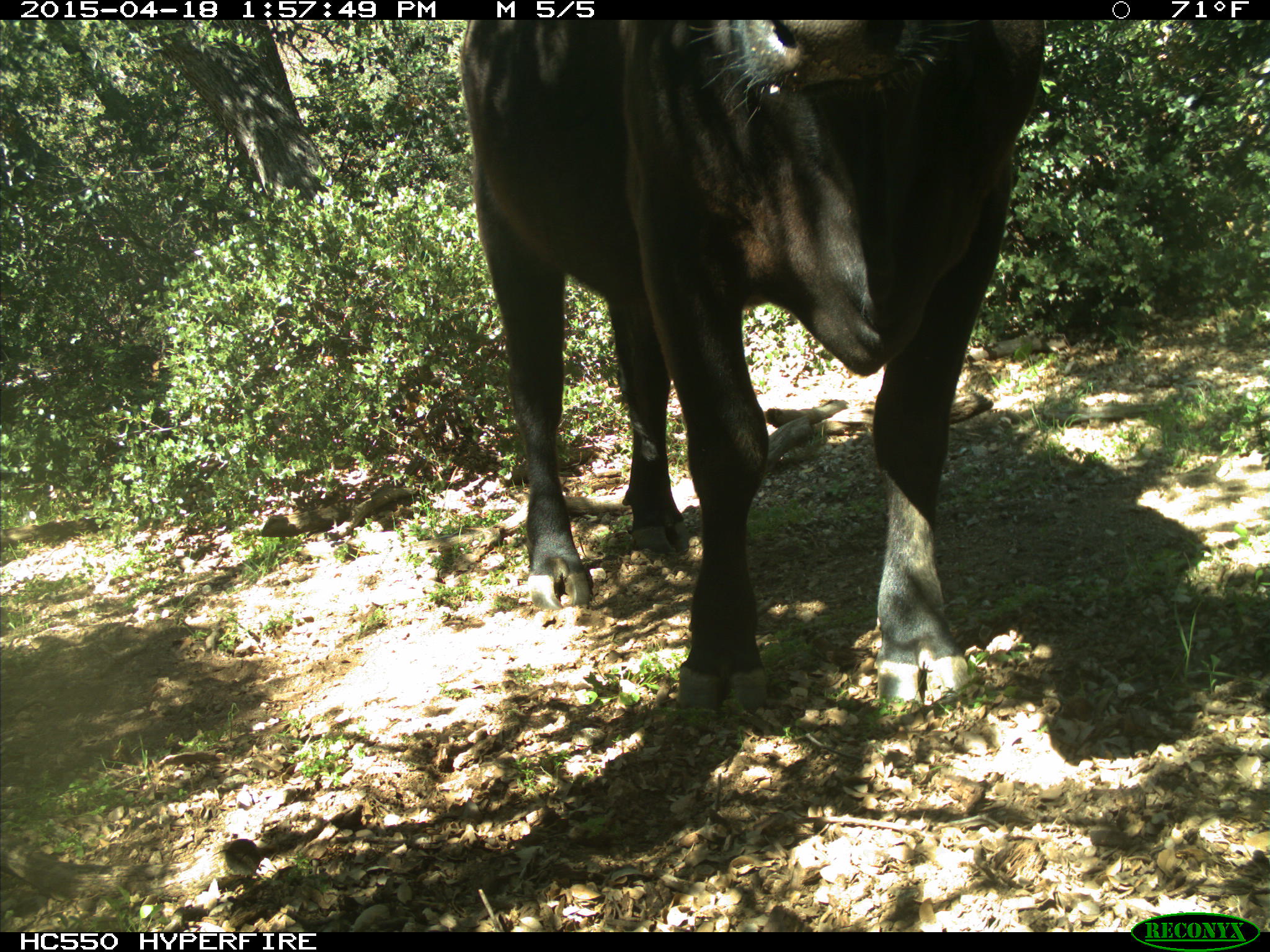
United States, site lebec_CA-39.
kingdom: Animalia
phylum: Chordata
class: Mammalia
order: Artiodactyla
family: Bovidae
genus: Bos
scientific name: Bos taurus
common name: domestic cow